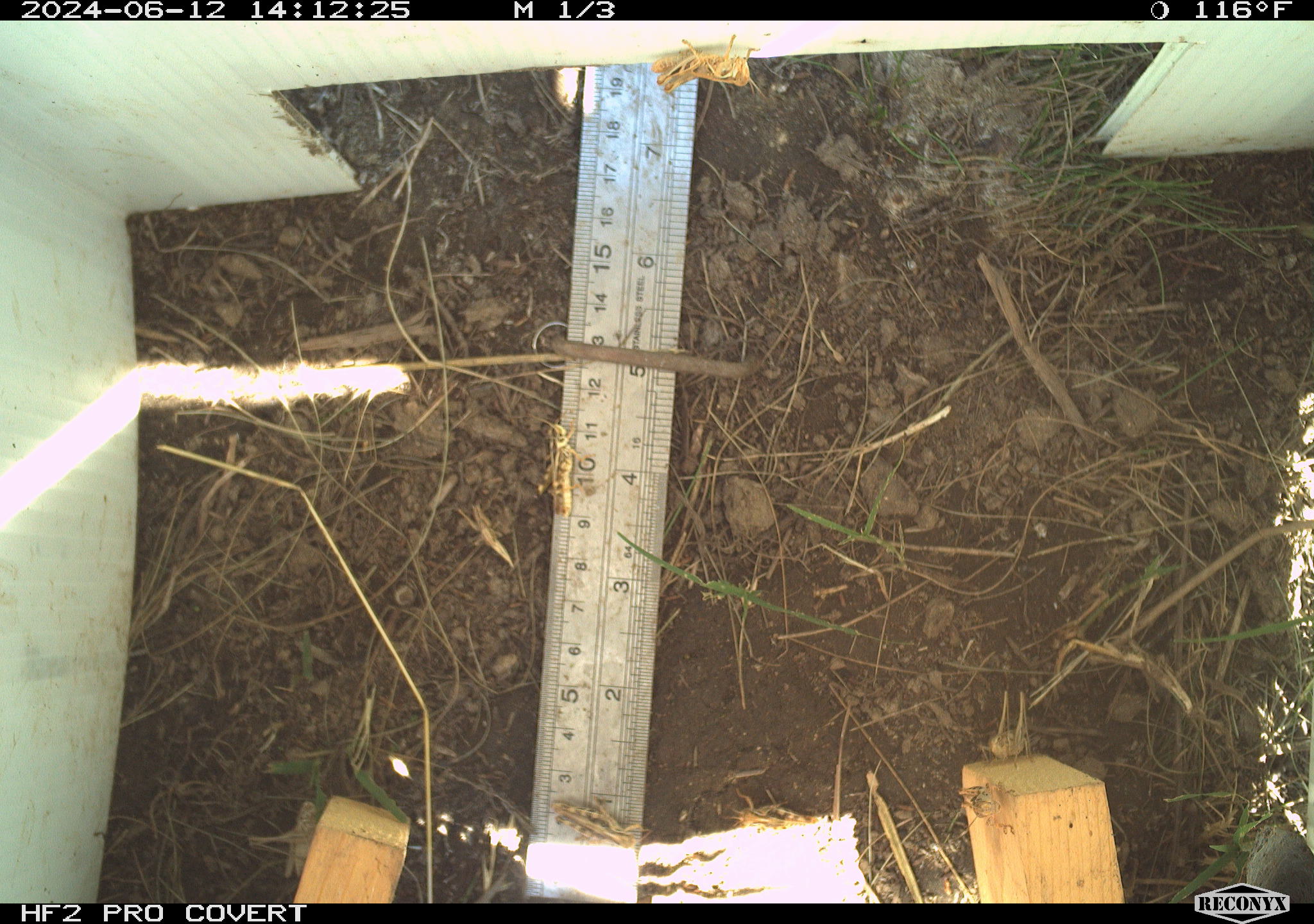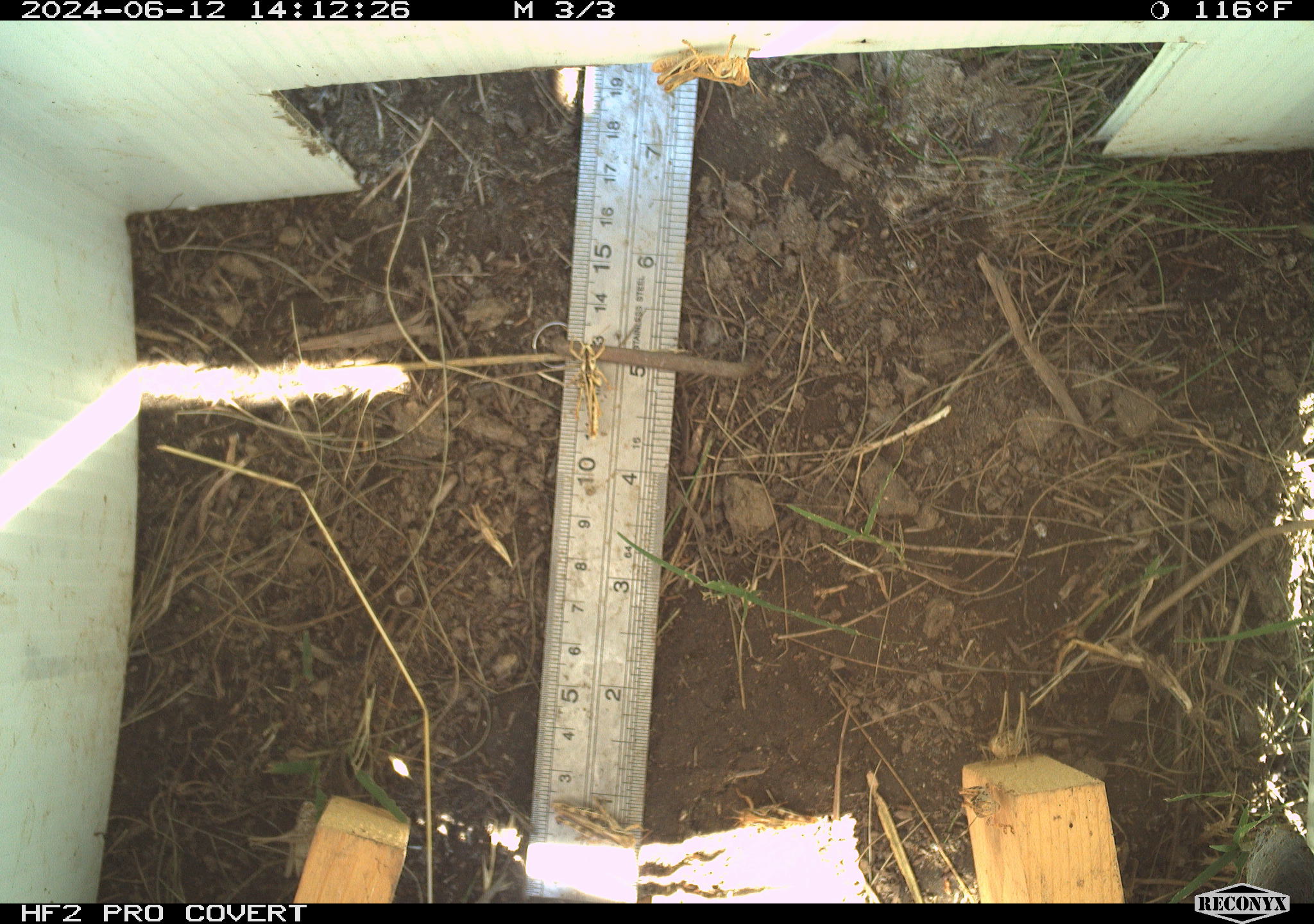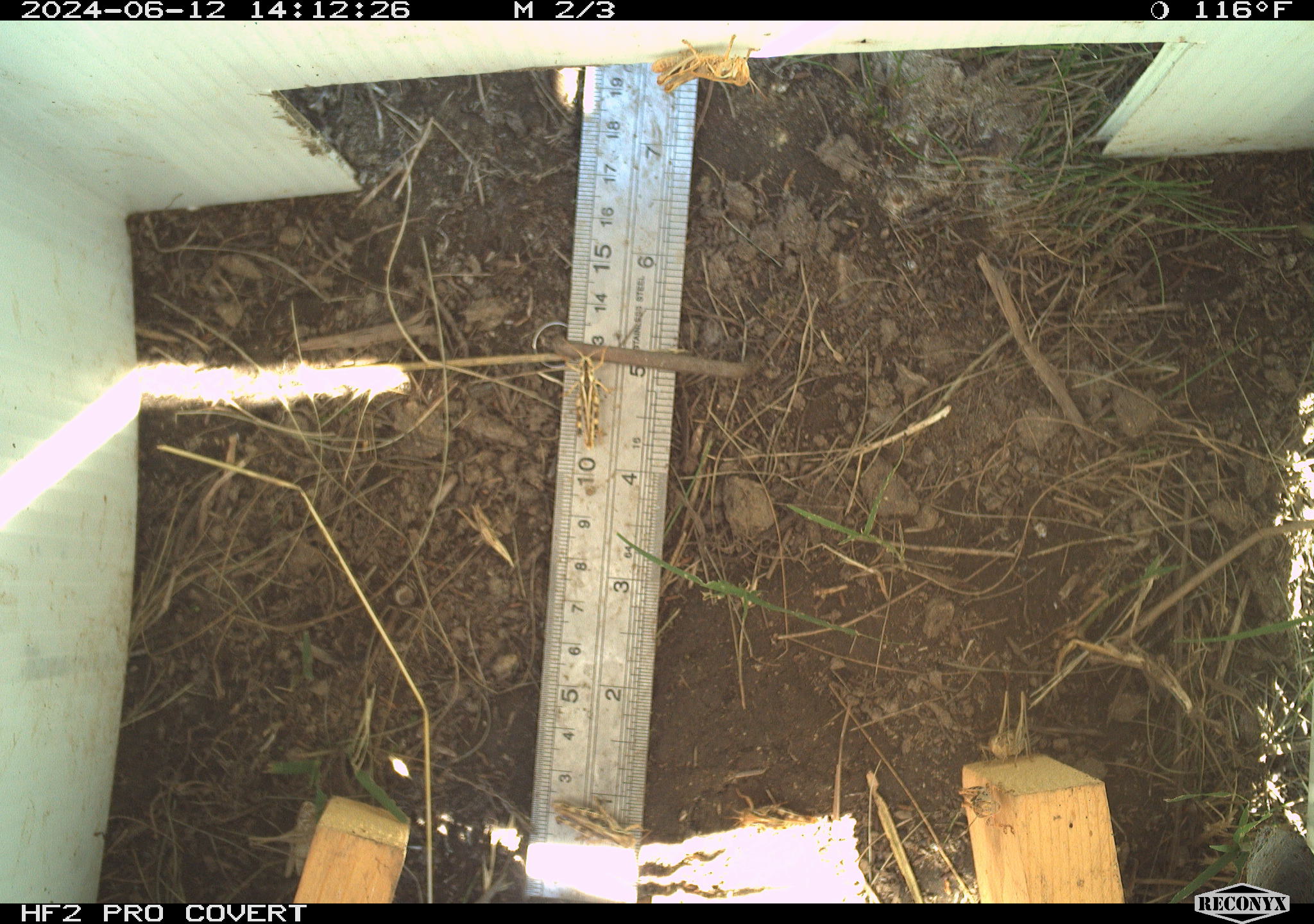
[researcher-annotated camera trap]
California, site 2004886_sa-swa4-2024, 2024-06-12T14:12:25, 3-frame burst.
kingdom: Animalia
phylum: Arthropoda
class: Insecta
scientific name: Insecta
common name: insect